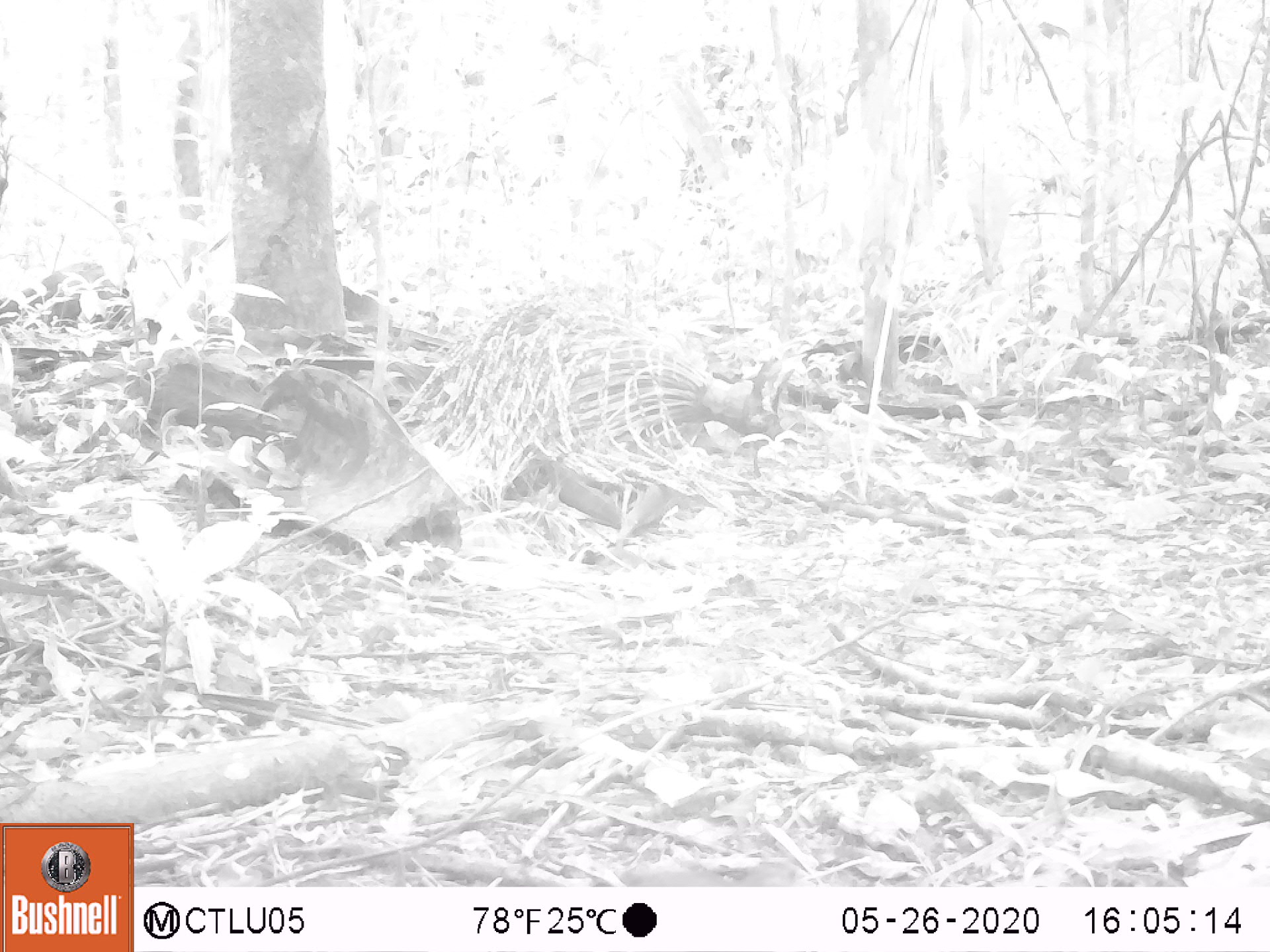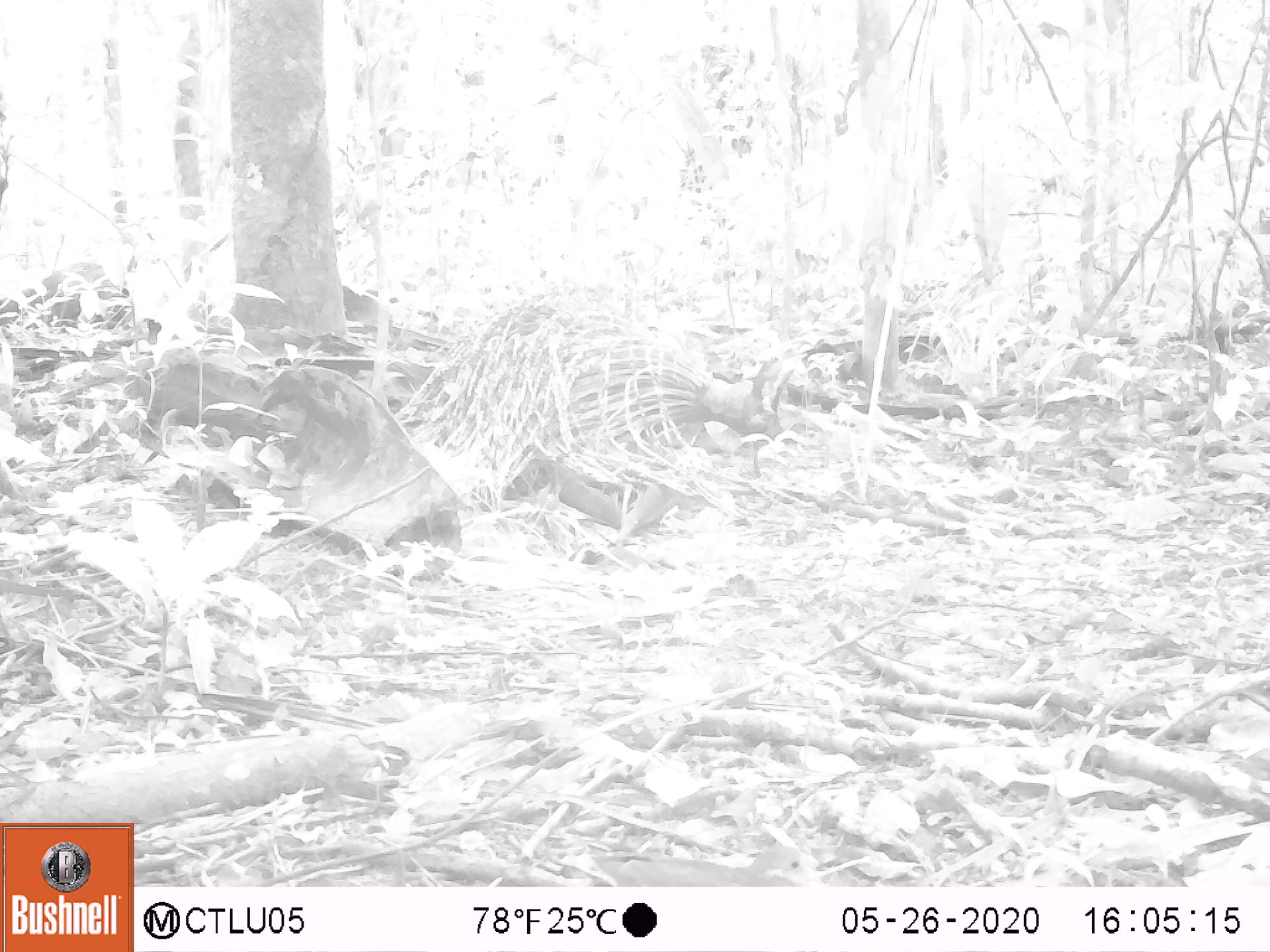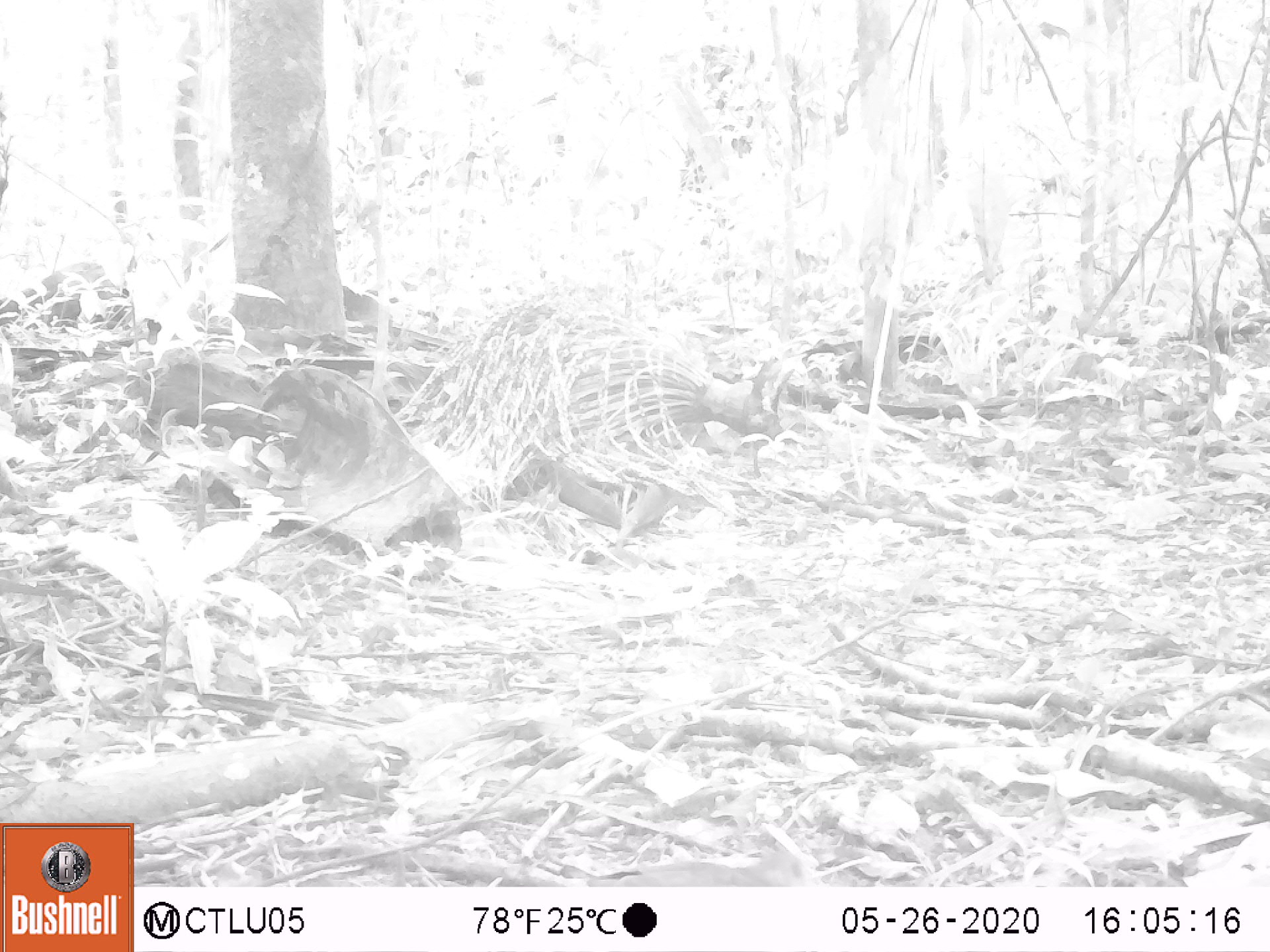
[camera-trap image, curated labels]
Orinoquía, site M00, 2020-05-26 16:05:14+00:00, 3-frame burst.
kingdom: Animalia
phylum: Chordata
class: Aves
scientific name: Aves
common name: bird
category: unknown bird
Unknown bird (bird) (Aves).